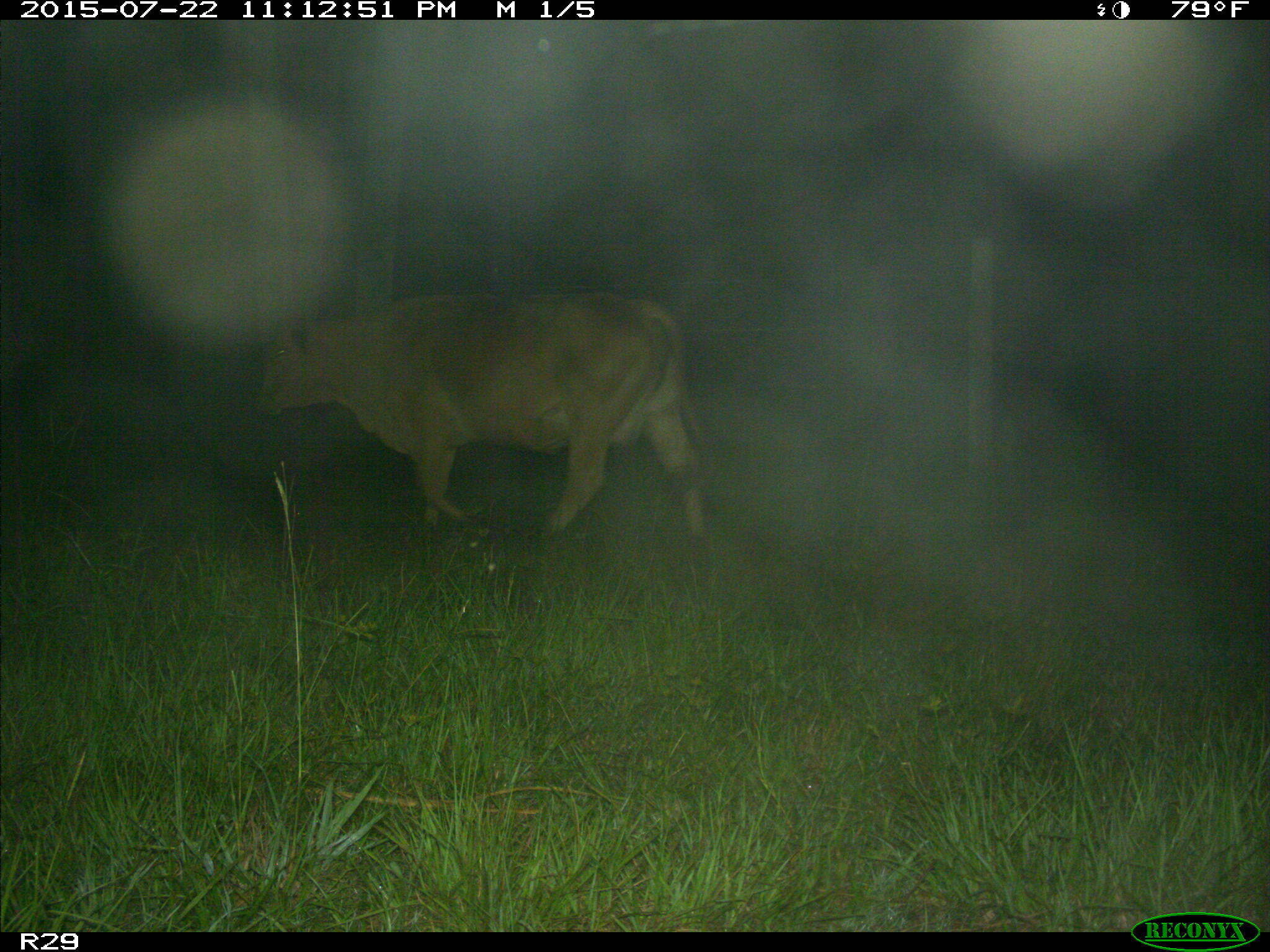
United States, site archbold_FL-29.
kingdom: Animalia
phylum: Chordata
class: Mammalia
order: Artiodactyla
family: Bovidae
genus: Bos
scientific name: Bos taurus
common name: domestic cow